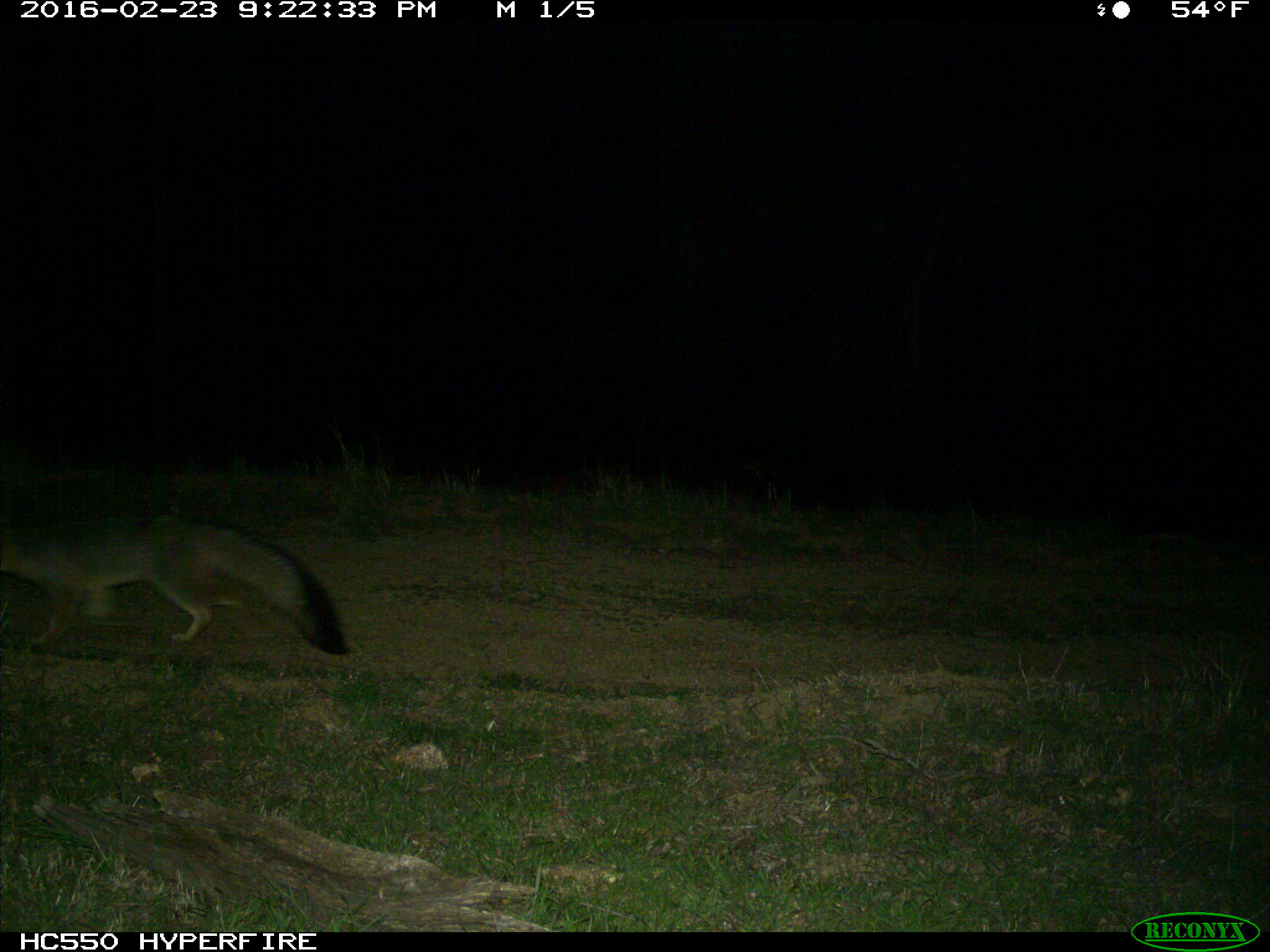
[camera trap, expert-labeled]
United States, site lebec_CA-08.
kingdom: Animalia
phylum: Chordata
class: Mammalia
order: Carnivora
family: Canidae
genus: Urocyon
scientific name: Urocyon cinereoargenteus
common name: gray fox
Urocyon cinereoargenteus (gray fox).